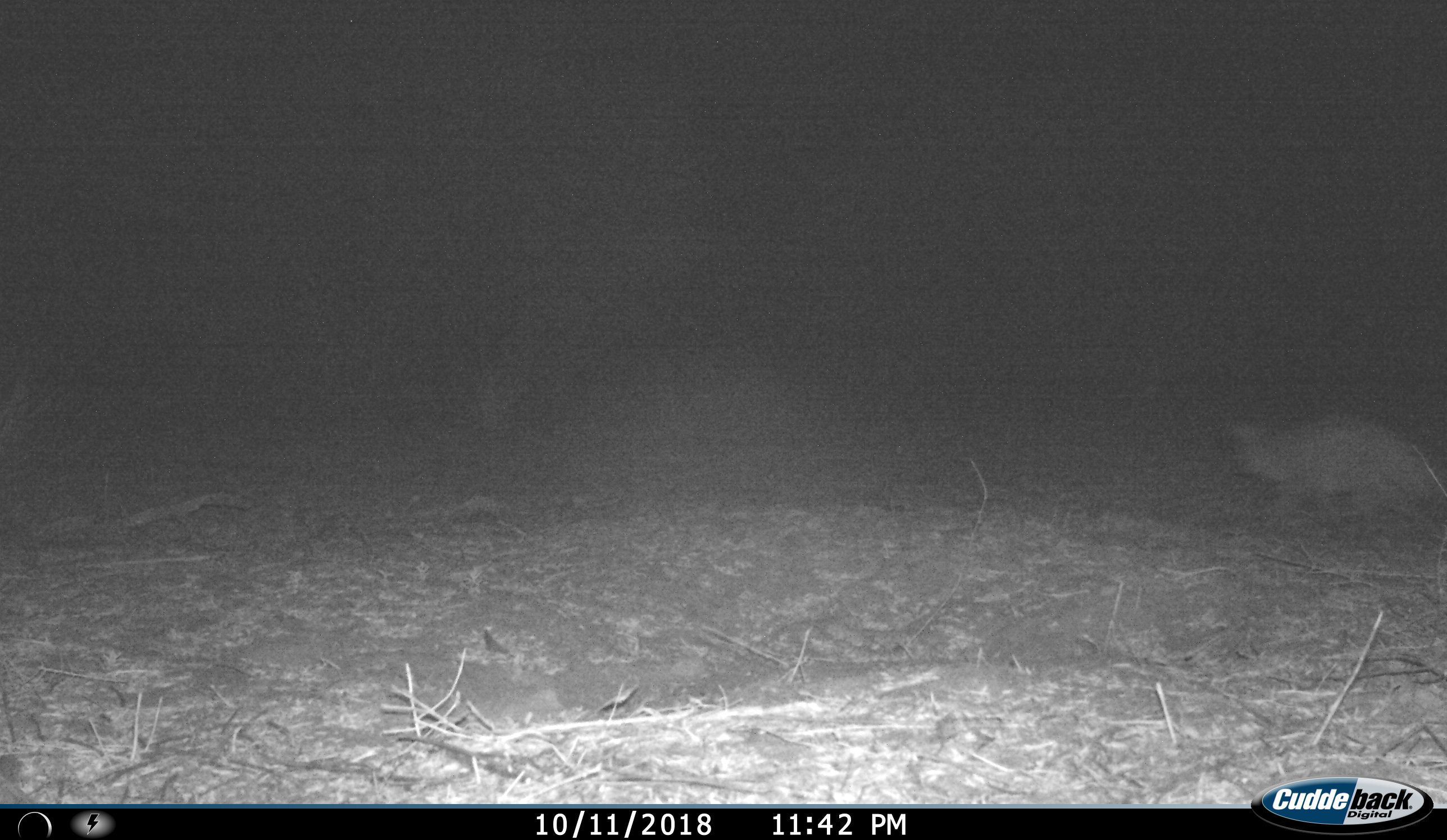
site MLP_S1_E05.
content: unidentified animal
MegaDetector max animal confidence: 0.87